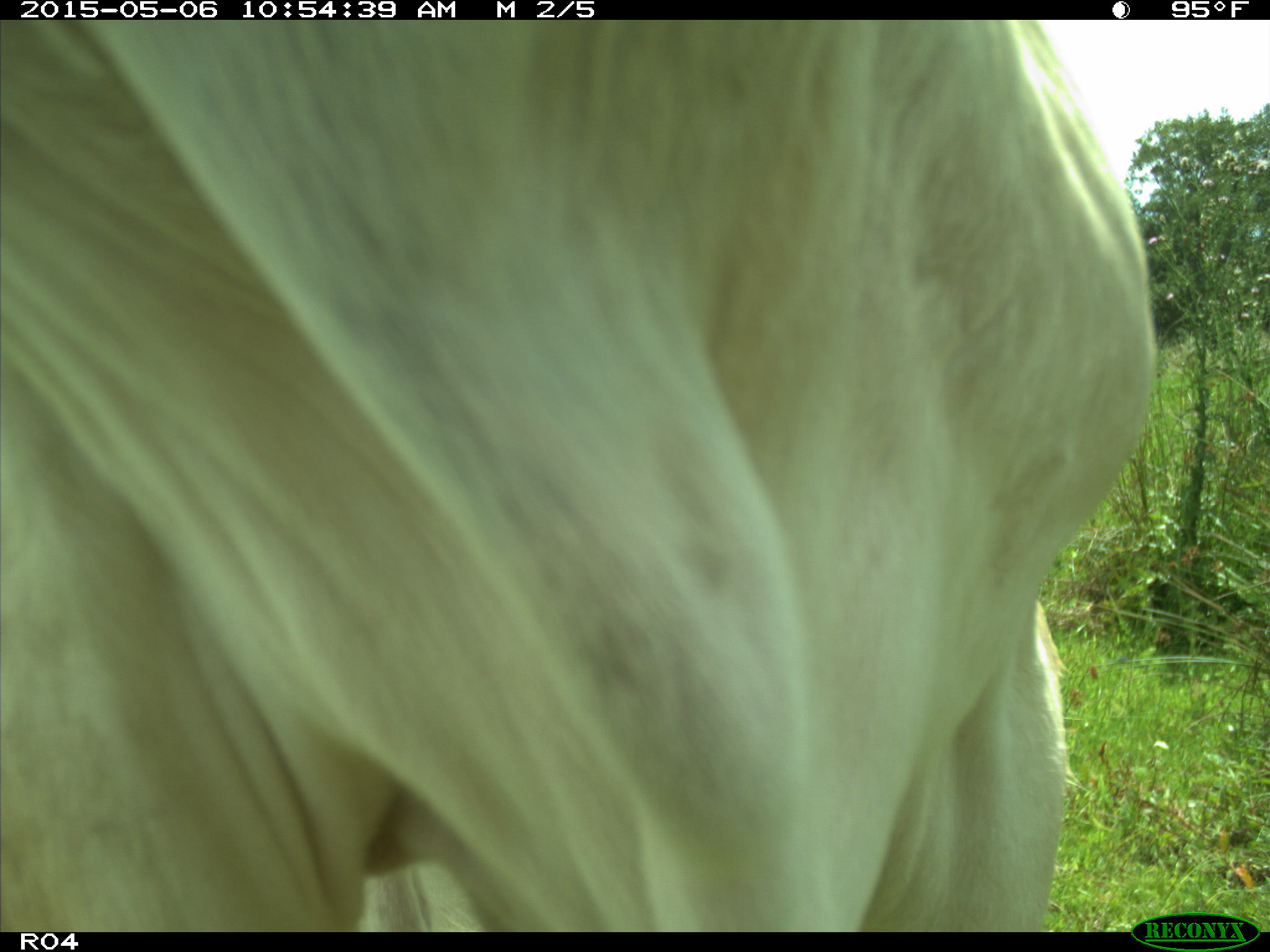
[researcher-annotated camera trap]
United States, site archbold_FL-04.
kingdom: Animalia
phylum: Chordata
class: Mammalia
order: Artiodactyla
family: Bovidae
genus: Bos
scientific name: Bos taurus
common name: domestic cow